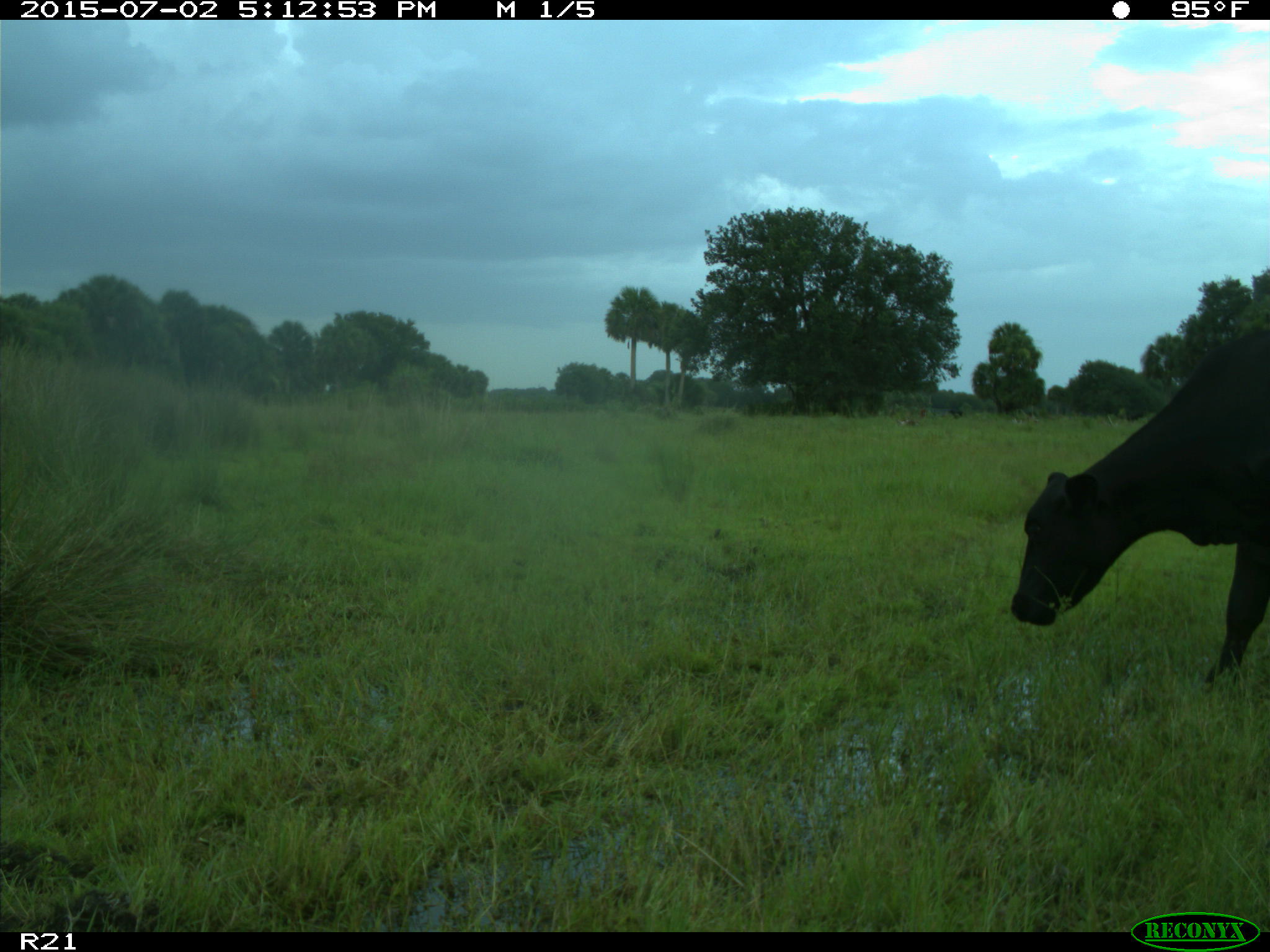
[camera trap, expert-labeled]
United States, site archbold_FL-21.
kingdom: Animalia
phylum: Chordata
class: Mammalia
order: Artiodactyla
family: Bovidae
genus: Bos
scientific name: Bos taurus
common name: domestic cow